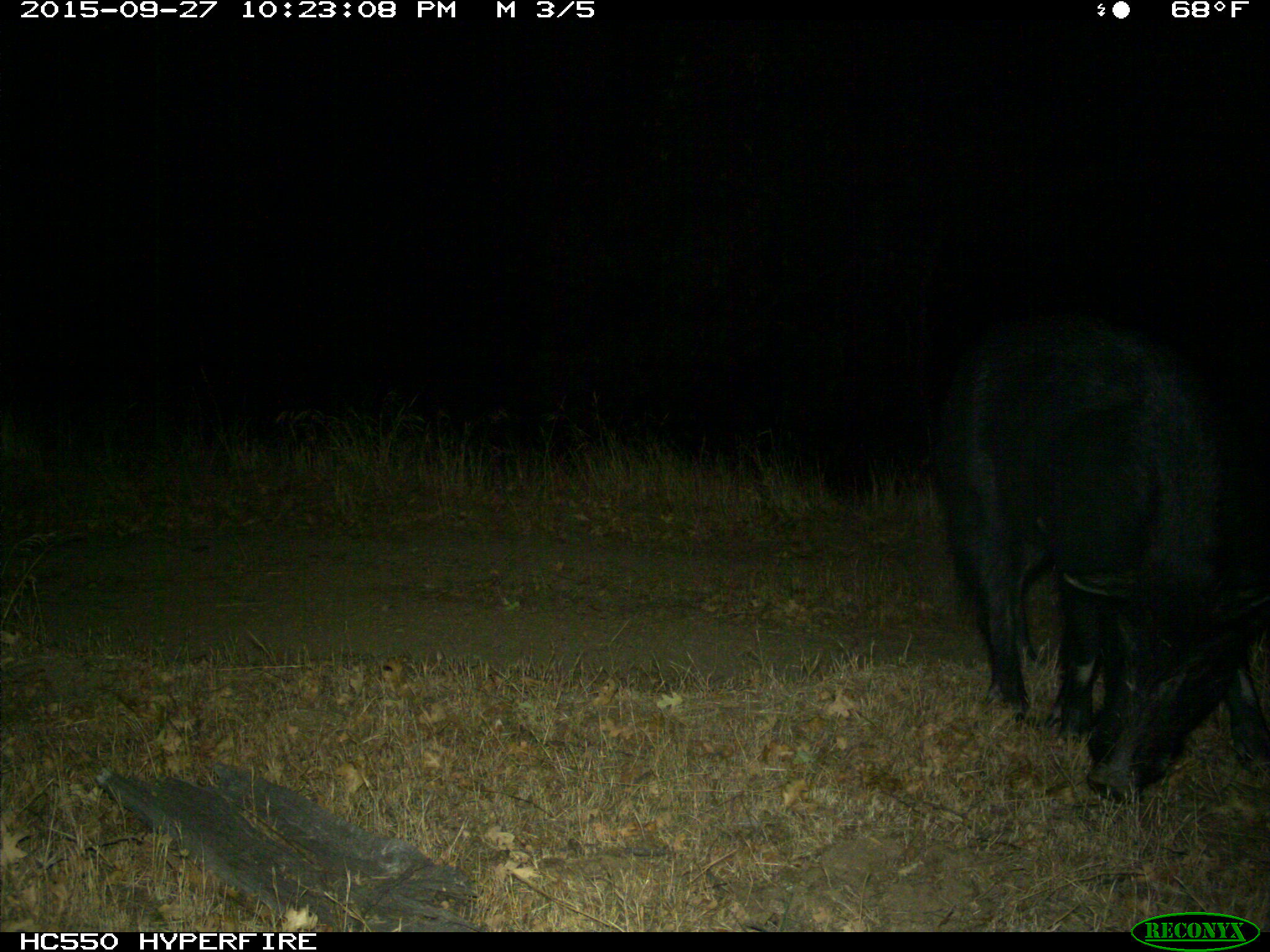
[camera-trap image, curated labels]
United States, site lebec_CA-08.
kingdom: Animalia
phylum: Chordata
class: Mammalia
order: Artiodactyla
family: Suidae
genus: Sus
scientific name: Sus scrofa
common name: wild boar